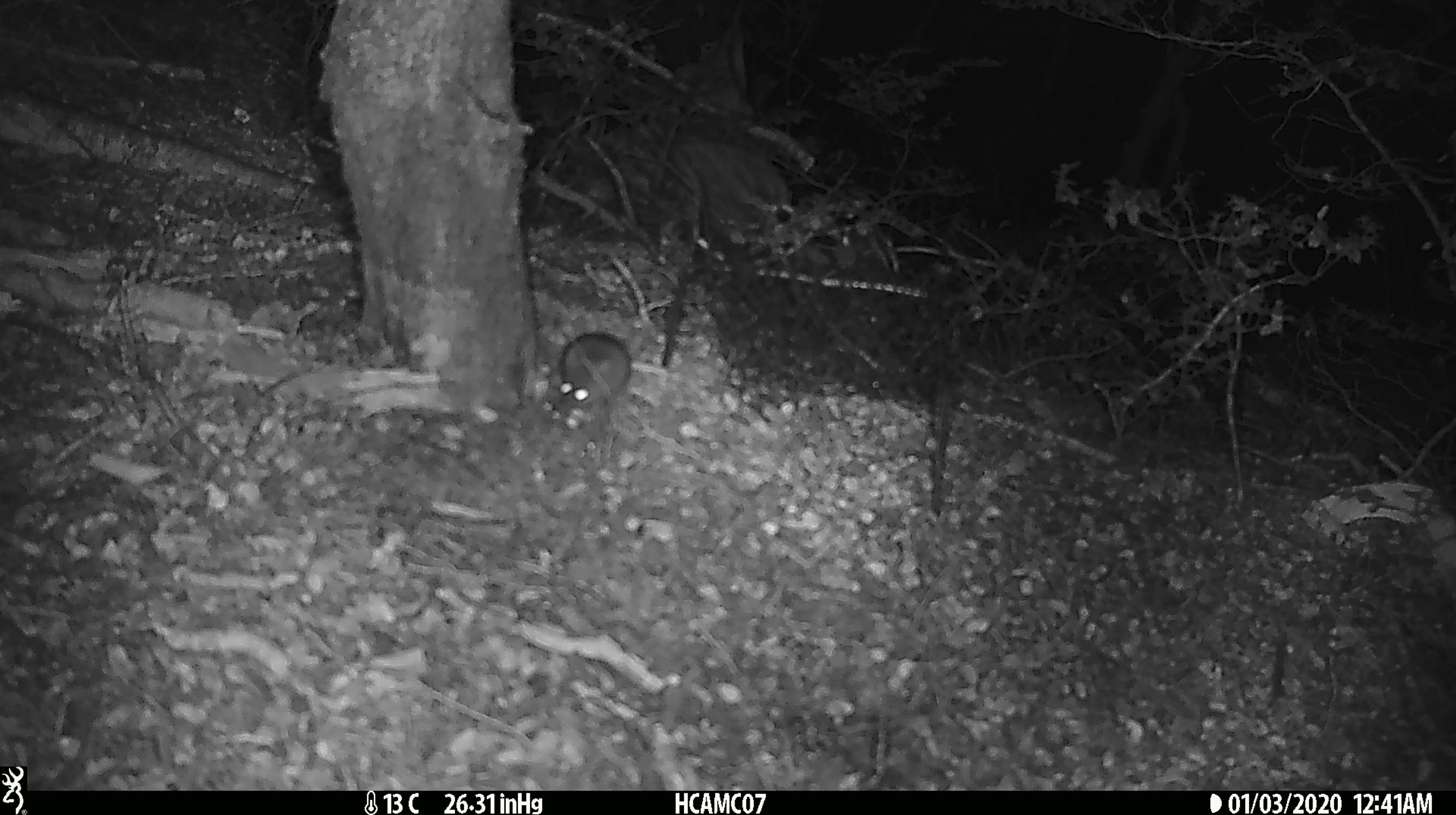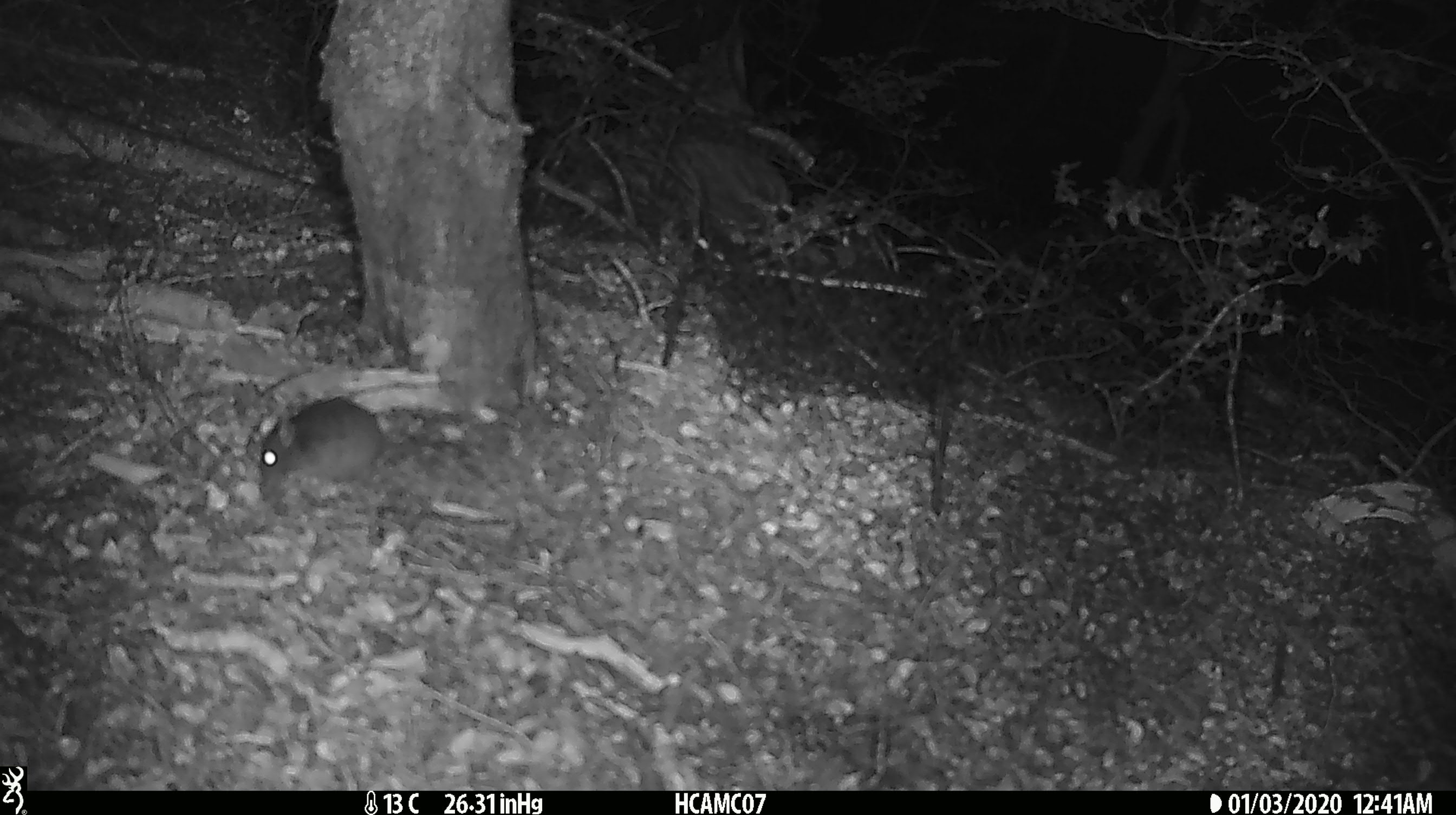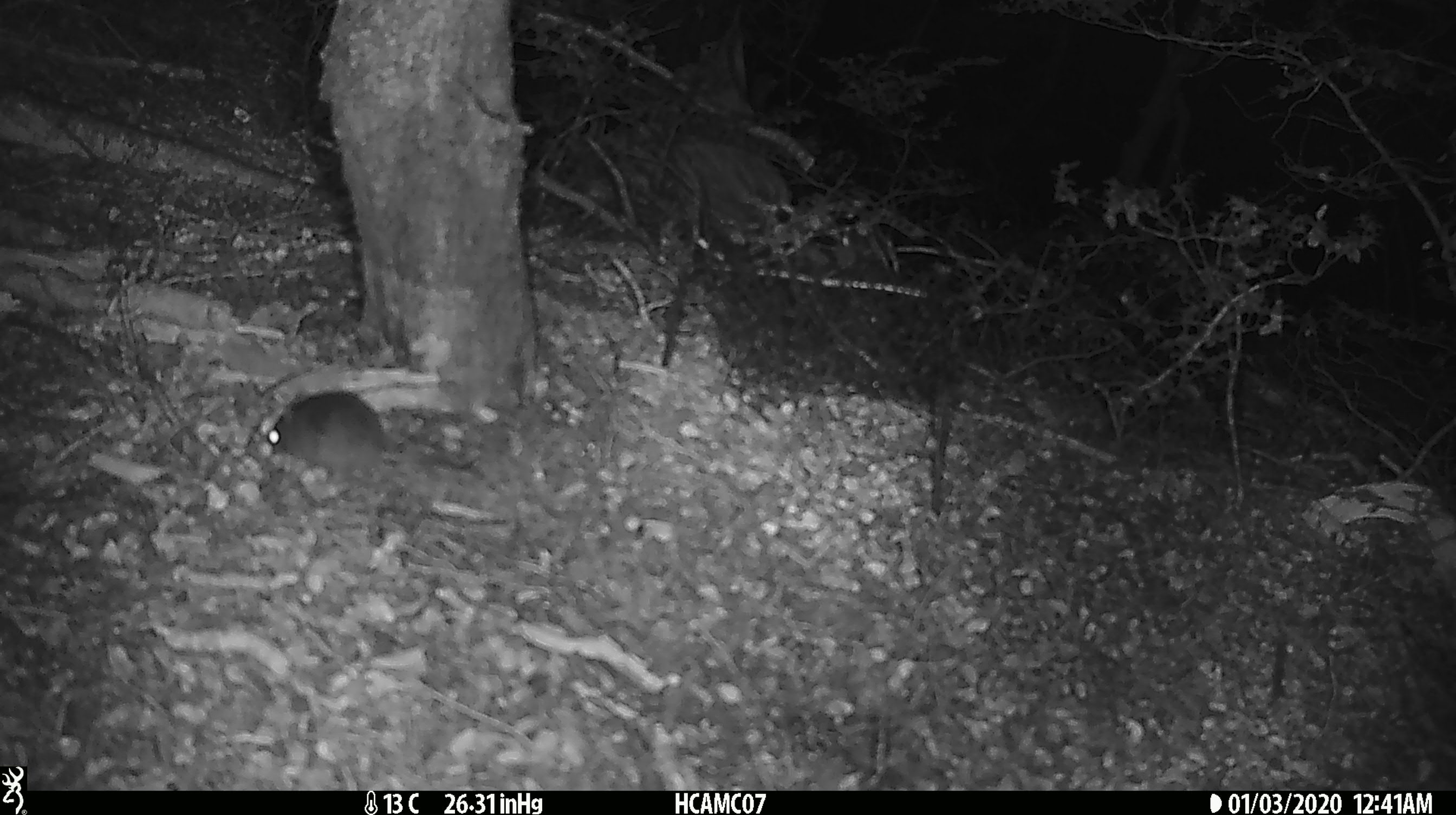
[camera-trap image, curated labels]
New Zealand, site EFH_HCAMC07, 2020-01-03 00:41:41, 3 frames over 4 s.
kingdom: Animalia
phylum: Chordata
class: Mammalia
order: Rodentia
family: Muridae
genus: Mus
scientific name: Mus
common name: mouse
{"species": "mouse (Mus)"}